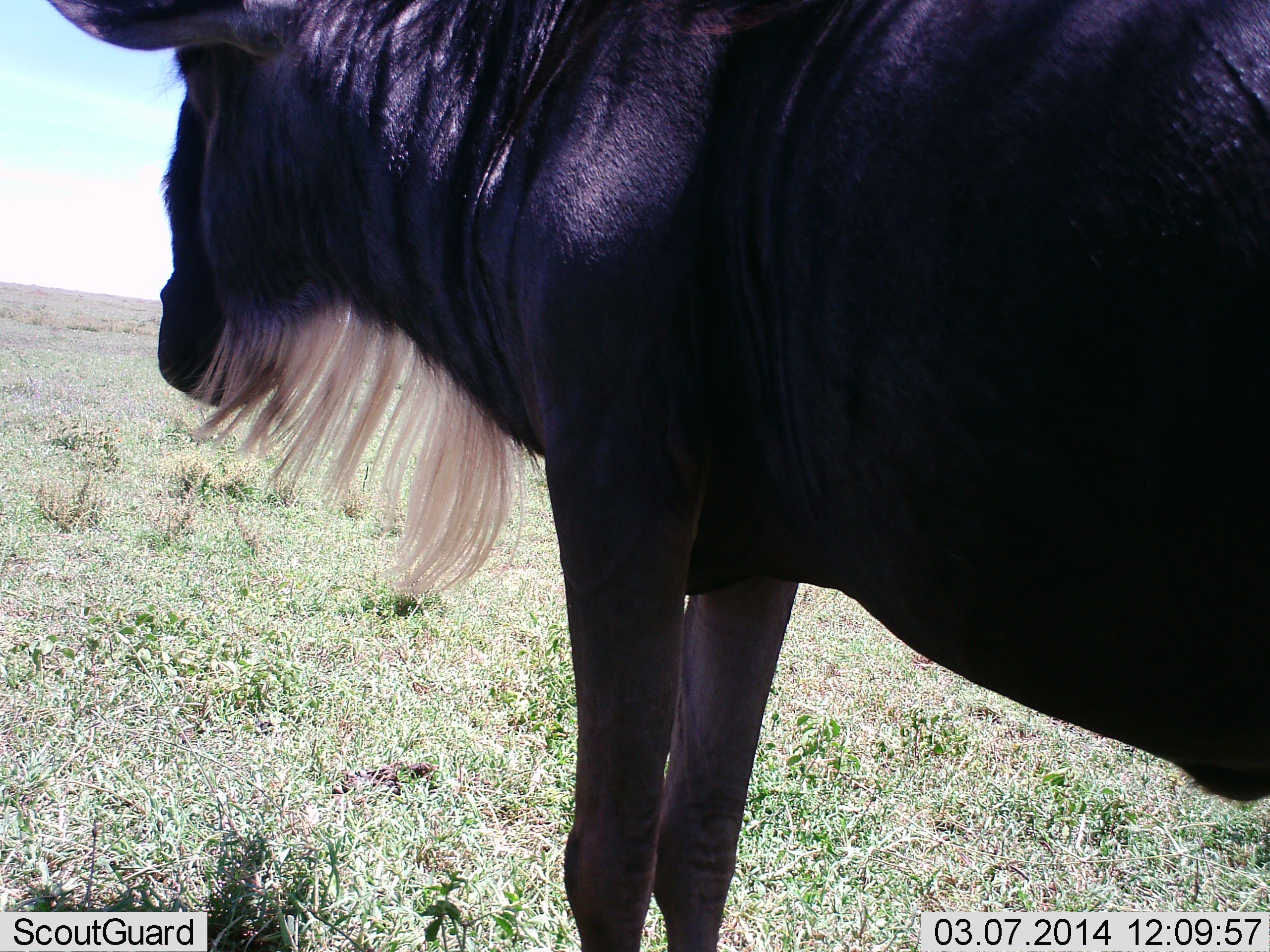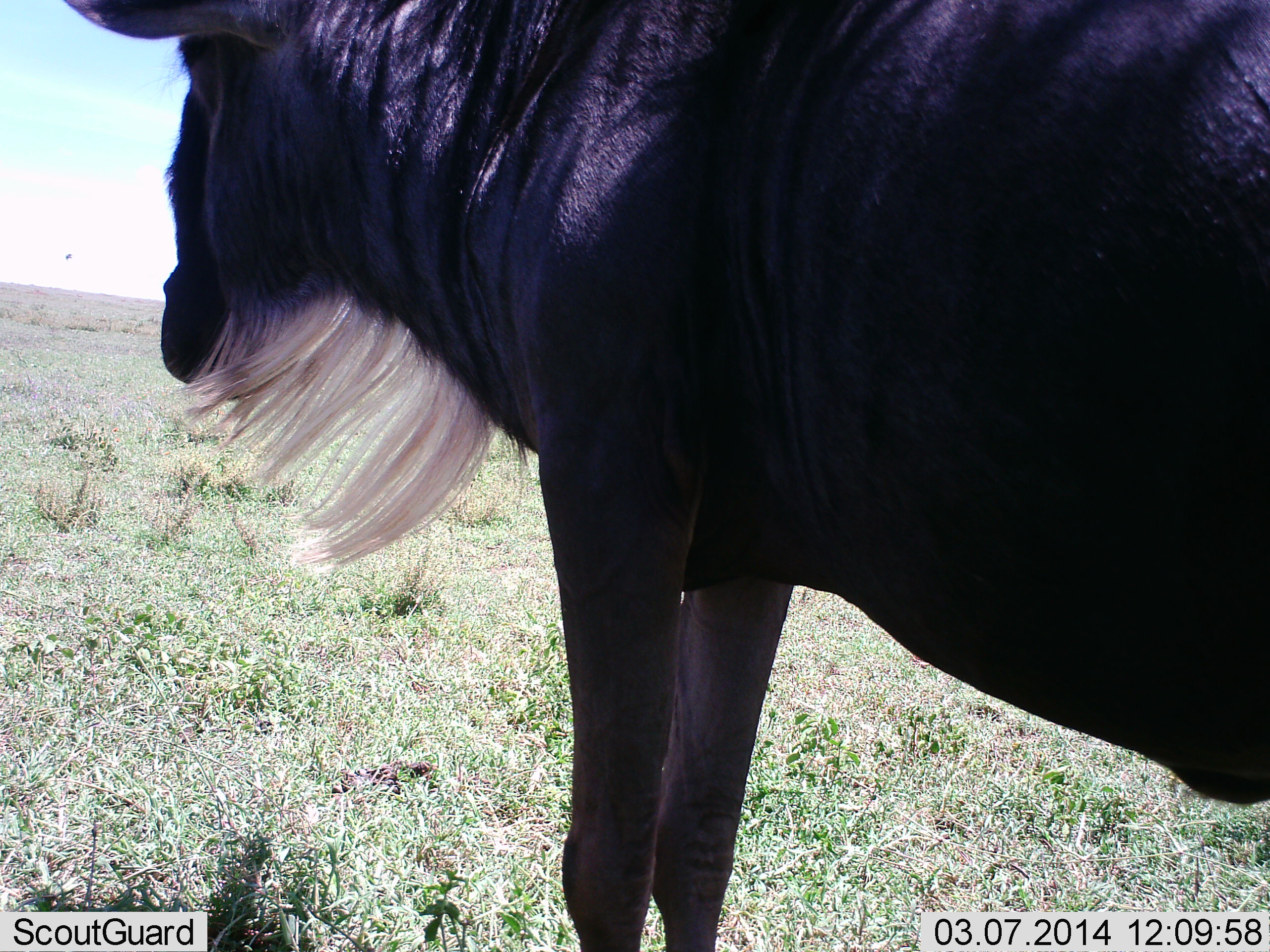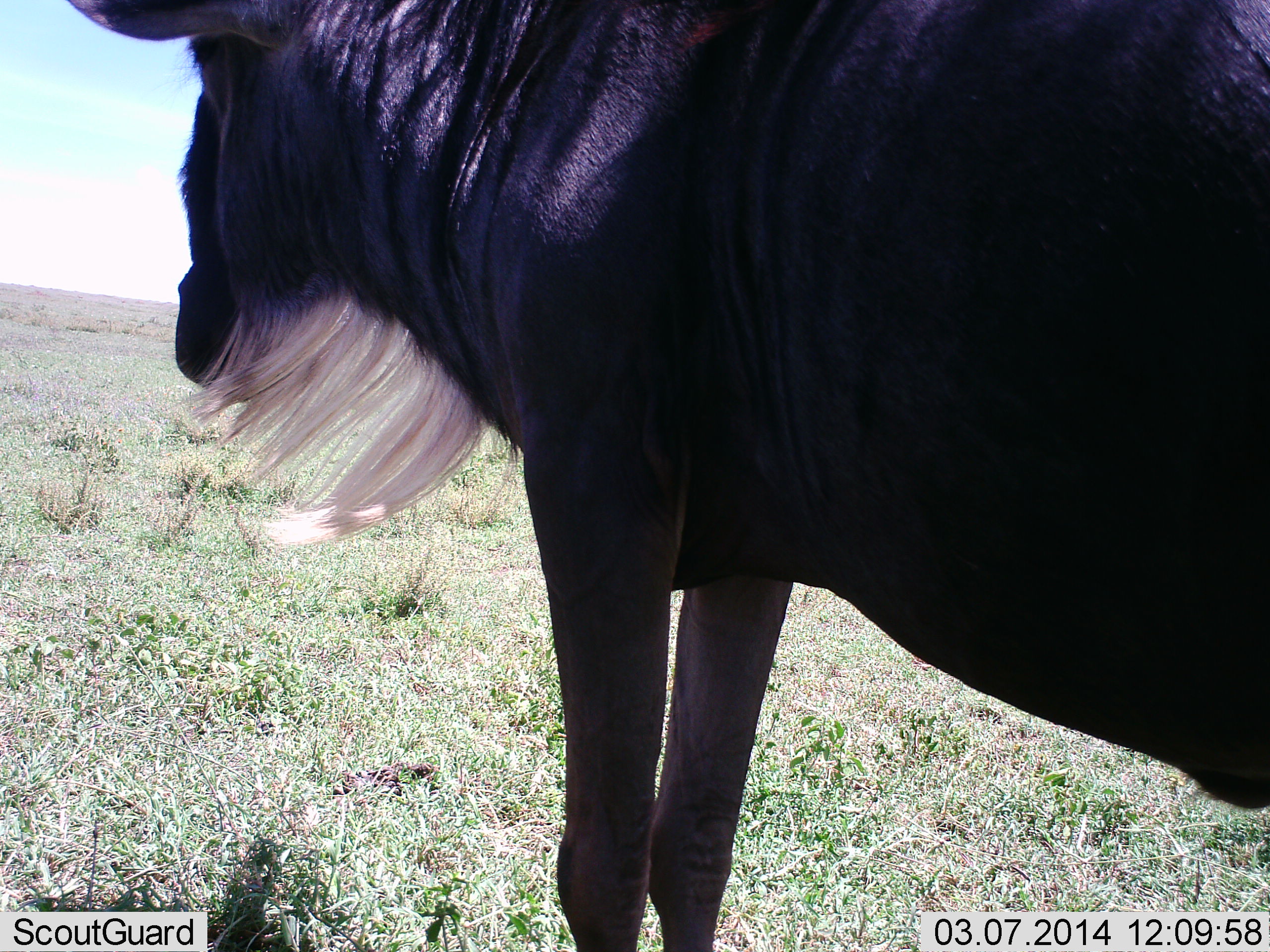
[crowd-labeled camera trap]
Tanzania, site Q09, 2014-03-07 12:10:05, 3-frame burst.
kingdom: Animalia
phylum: Chordata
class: Mammalia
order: Artiodactyla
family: Bovidae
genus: Connochaetes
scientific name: Connochaetes taurinus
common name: blue wildebeest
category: wildebeest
Wildebeest (blue wildebeest) (Connochaetes taurinus), count 1. Behavior (volunteer vote fractions): standing 100%, resting 0%, moving 0%, interacting 0%. Young present (vote fraction): 0%. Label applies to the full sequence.